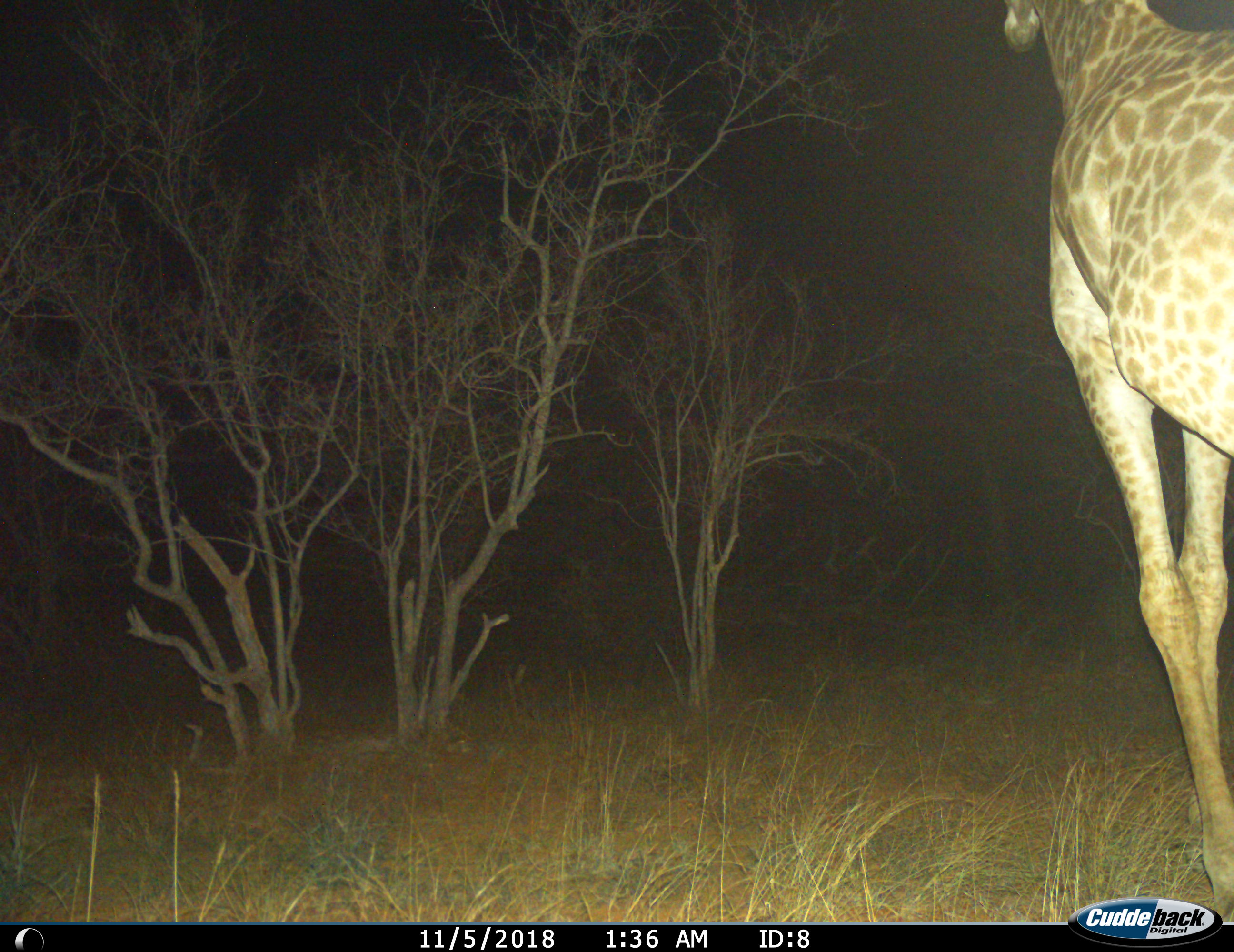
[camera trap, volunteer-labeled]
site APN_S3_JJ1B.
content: unidentified animal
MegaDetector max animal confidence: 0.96